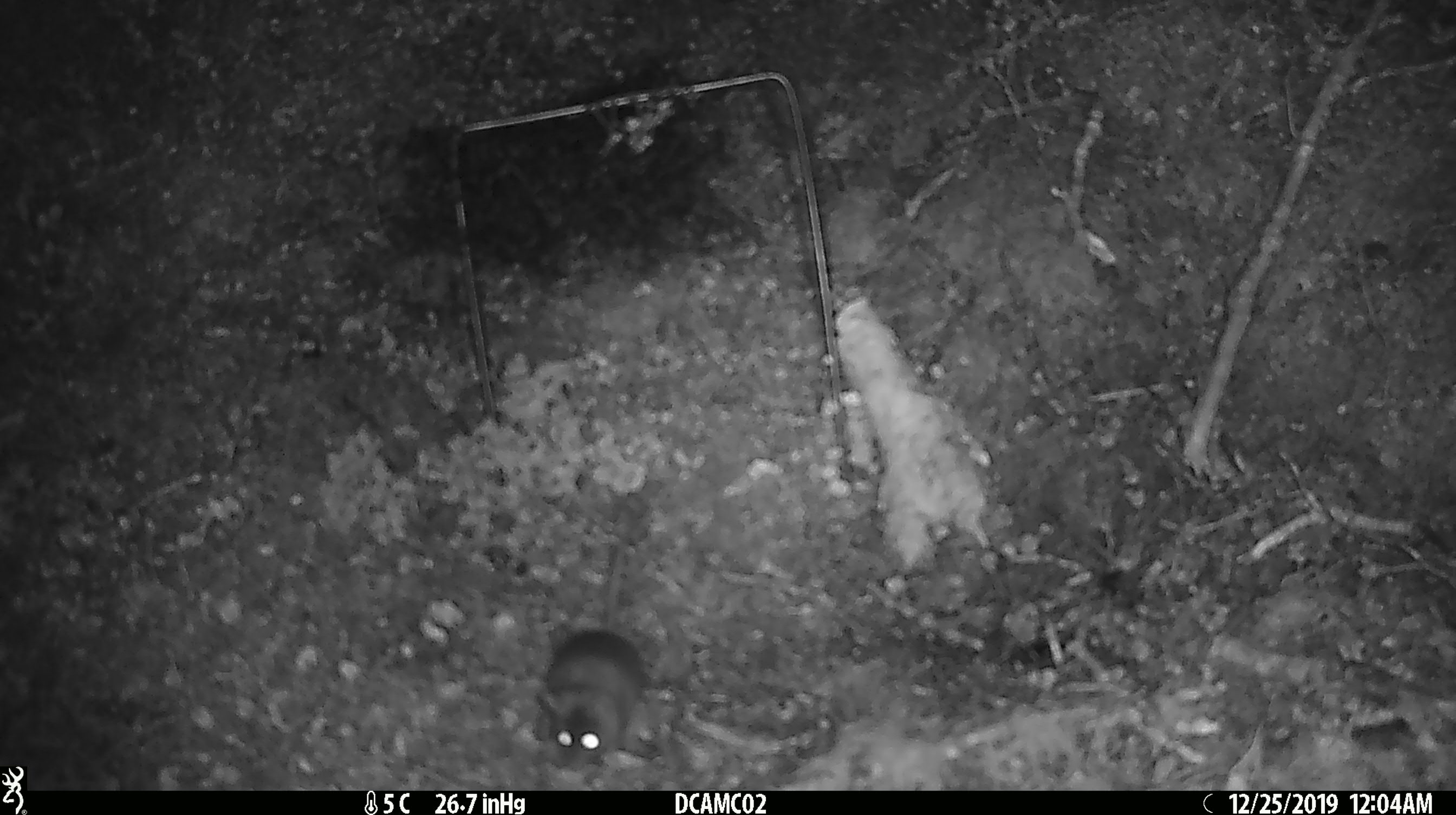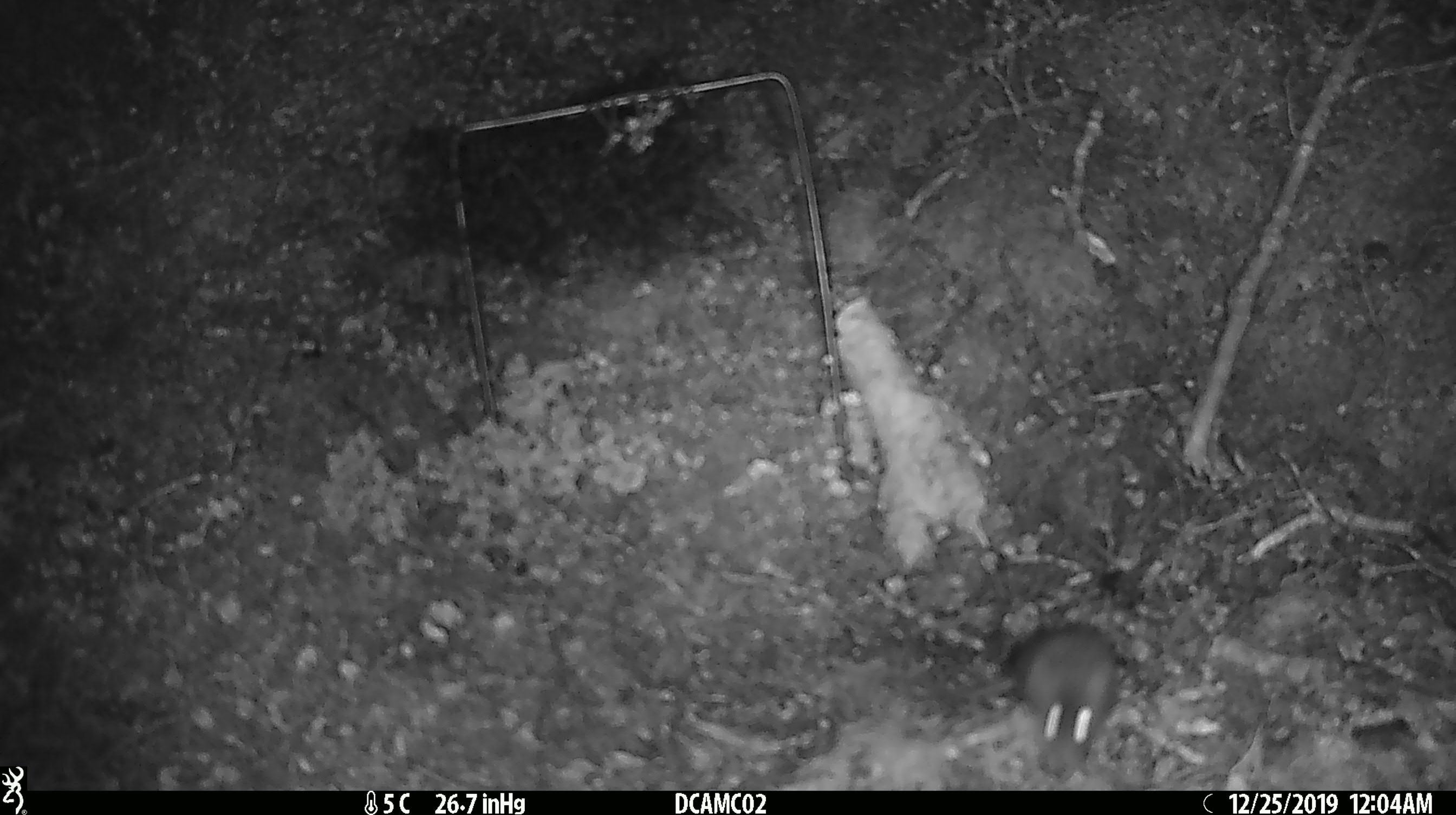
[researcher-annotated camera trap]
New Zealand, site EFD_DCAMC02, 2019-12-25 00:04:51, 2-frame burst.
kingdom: Animalia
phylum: Chordata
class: Mammalia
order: Rodentia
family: Muridae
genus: Mus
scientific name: Mus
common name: mouse